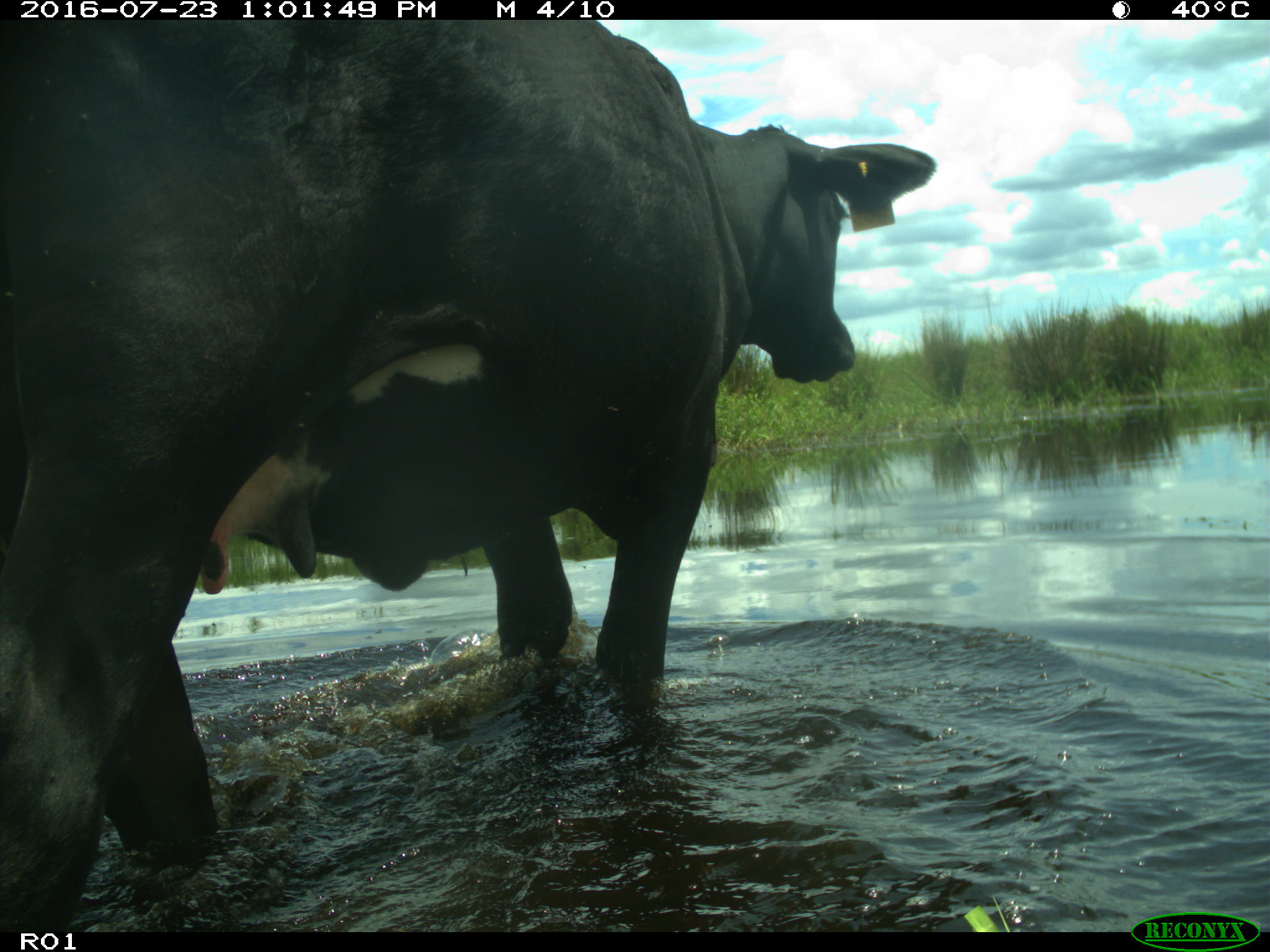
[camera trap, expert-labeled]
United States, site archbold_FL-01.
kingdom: Animalia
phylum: Chordata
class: Mammalia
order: Artiodactyla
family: Bovidae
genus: Bos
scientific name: Bos taurus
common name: domestic cow